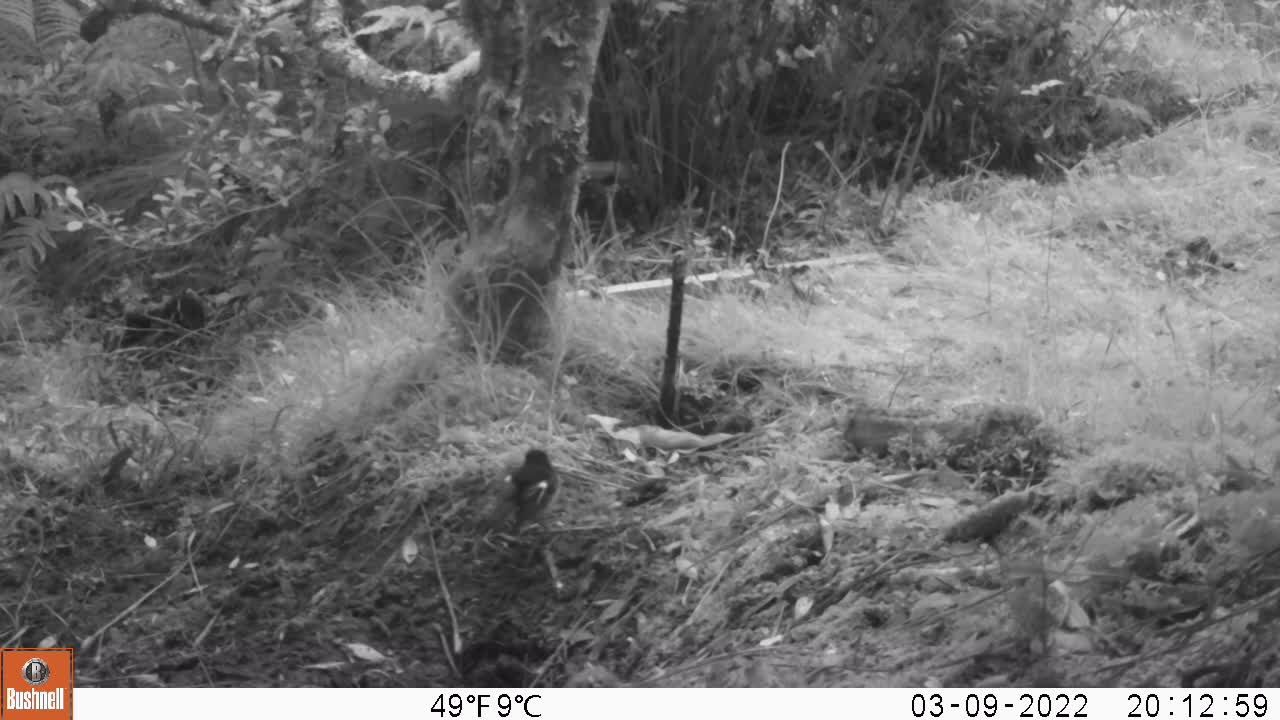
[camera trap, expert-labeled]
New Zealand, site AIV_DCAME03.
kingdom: Animalia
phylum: Chordata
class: Aves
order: Passeriformes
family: Petroicidae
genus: Petroica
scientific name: Petroica macrocephala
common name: tomtit